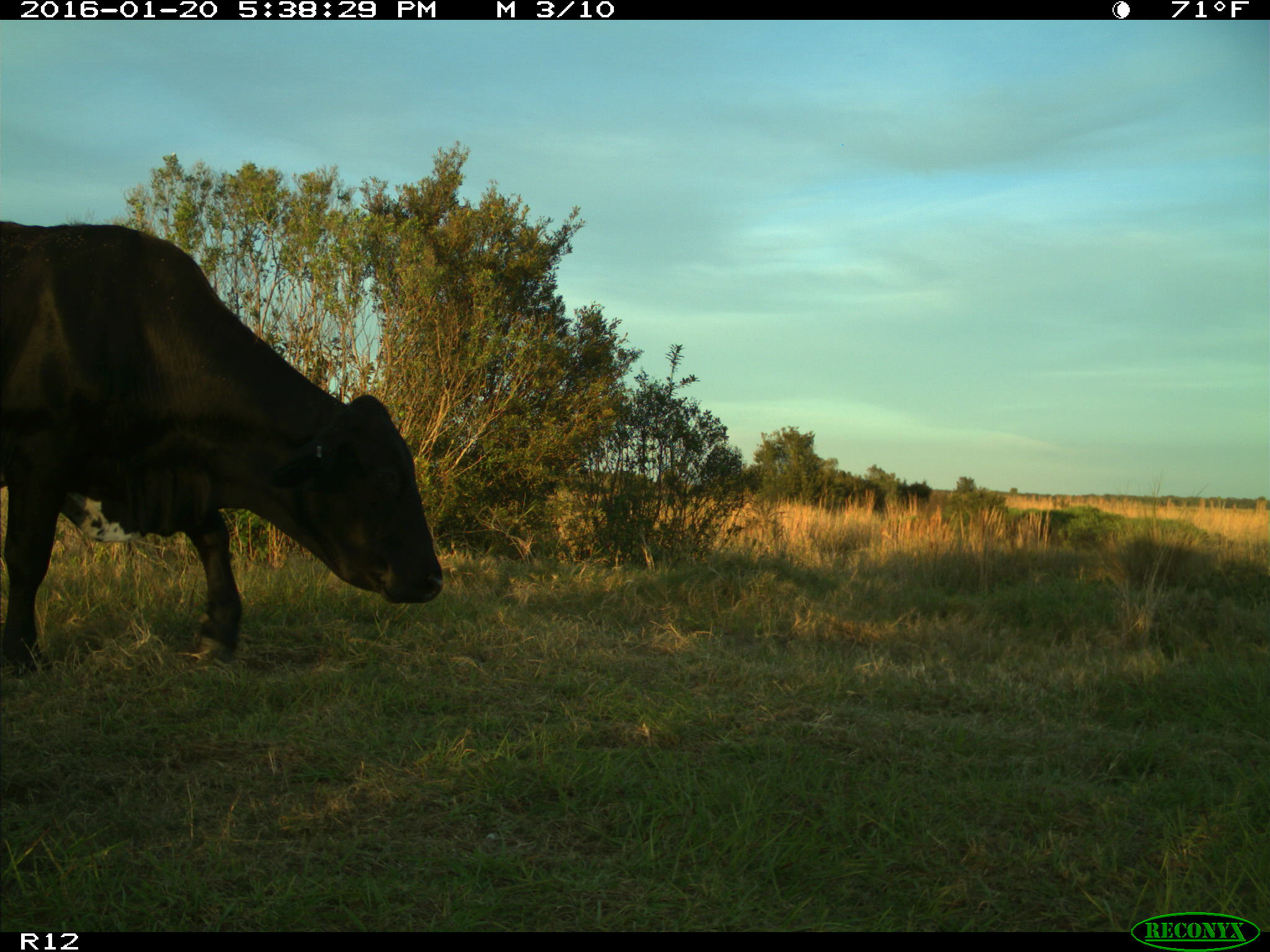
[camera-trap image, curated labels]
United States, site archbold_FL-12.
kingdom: Animalia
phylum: Chordata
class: Mammalia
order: Artiodactyla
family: Bovidae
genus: Bos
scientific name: Bos taurus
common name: domestic cow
Bos taurus (domestic cow).